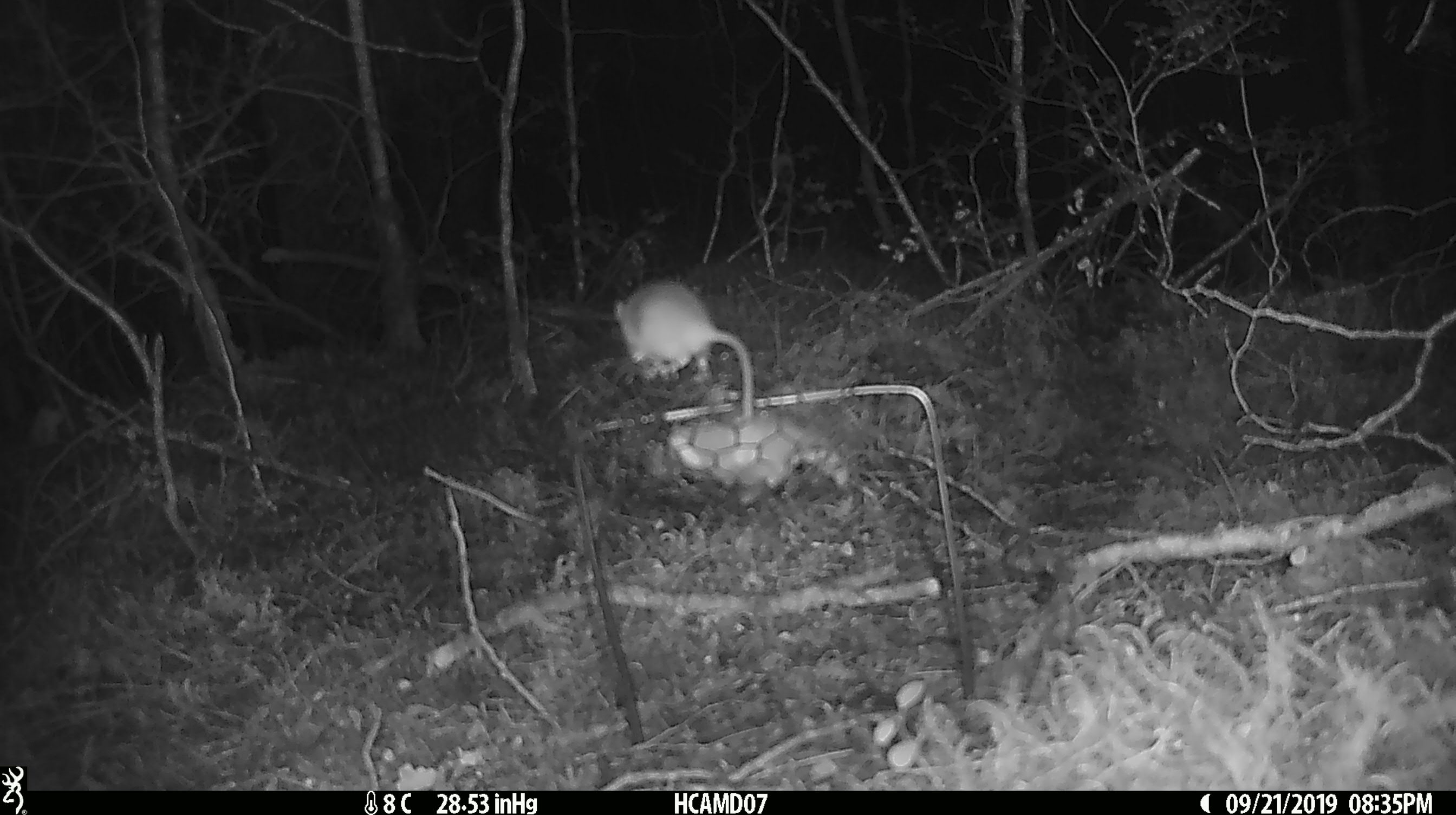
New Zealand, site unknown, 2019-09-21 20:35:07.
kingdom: Animalia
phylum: Chordata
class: Mammalia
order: Rodentia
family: Muridae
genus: Mus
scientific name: Mus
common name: mouse